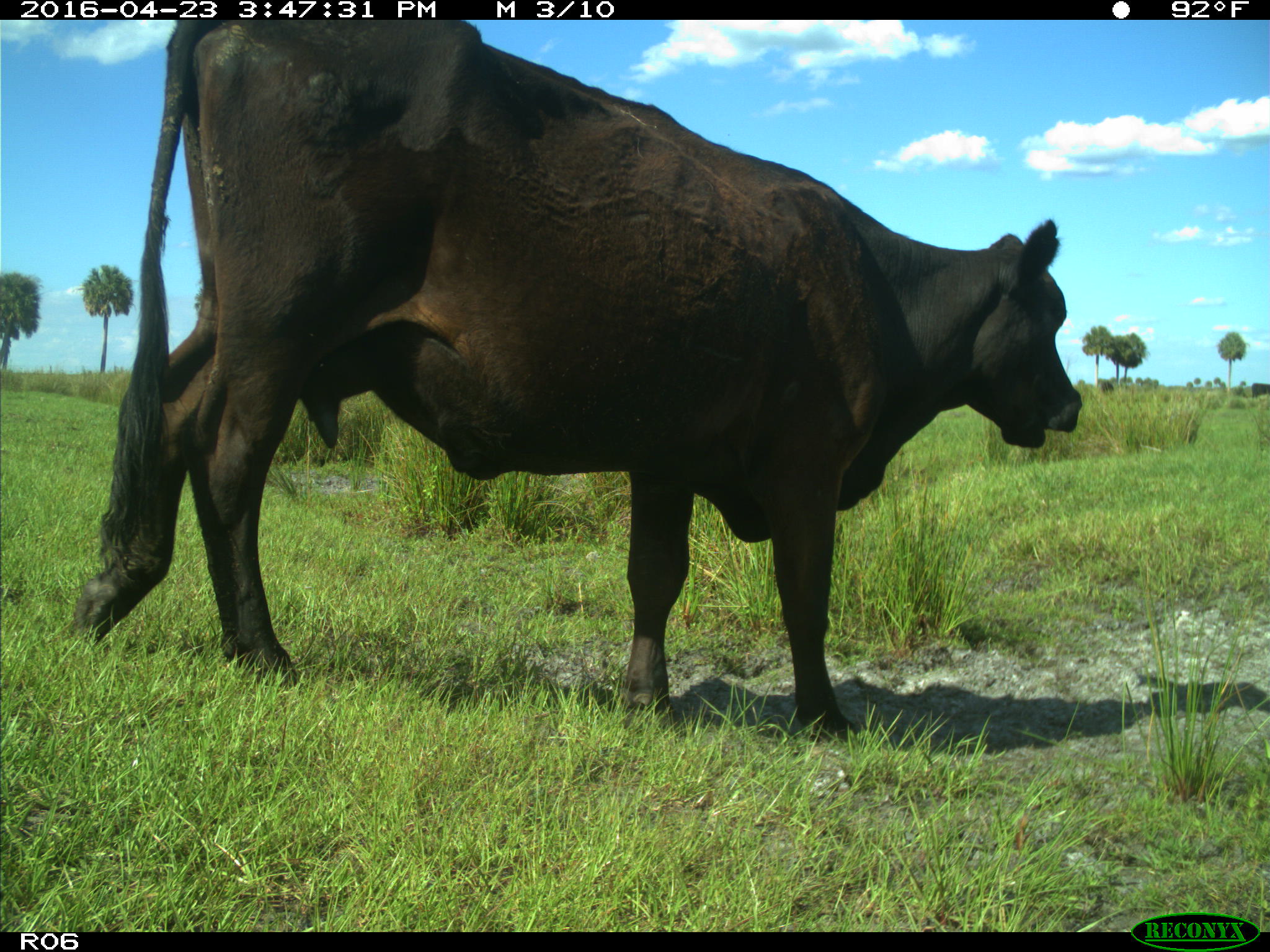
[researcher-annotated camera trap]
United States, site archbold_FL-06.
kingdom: Animalia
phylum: Chordata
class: Mammalia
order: Artiodactyla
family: Bovidae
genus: Bos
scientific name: Bos taurus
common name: domestic cow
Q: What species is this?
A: Bos taurus (domestic cow).